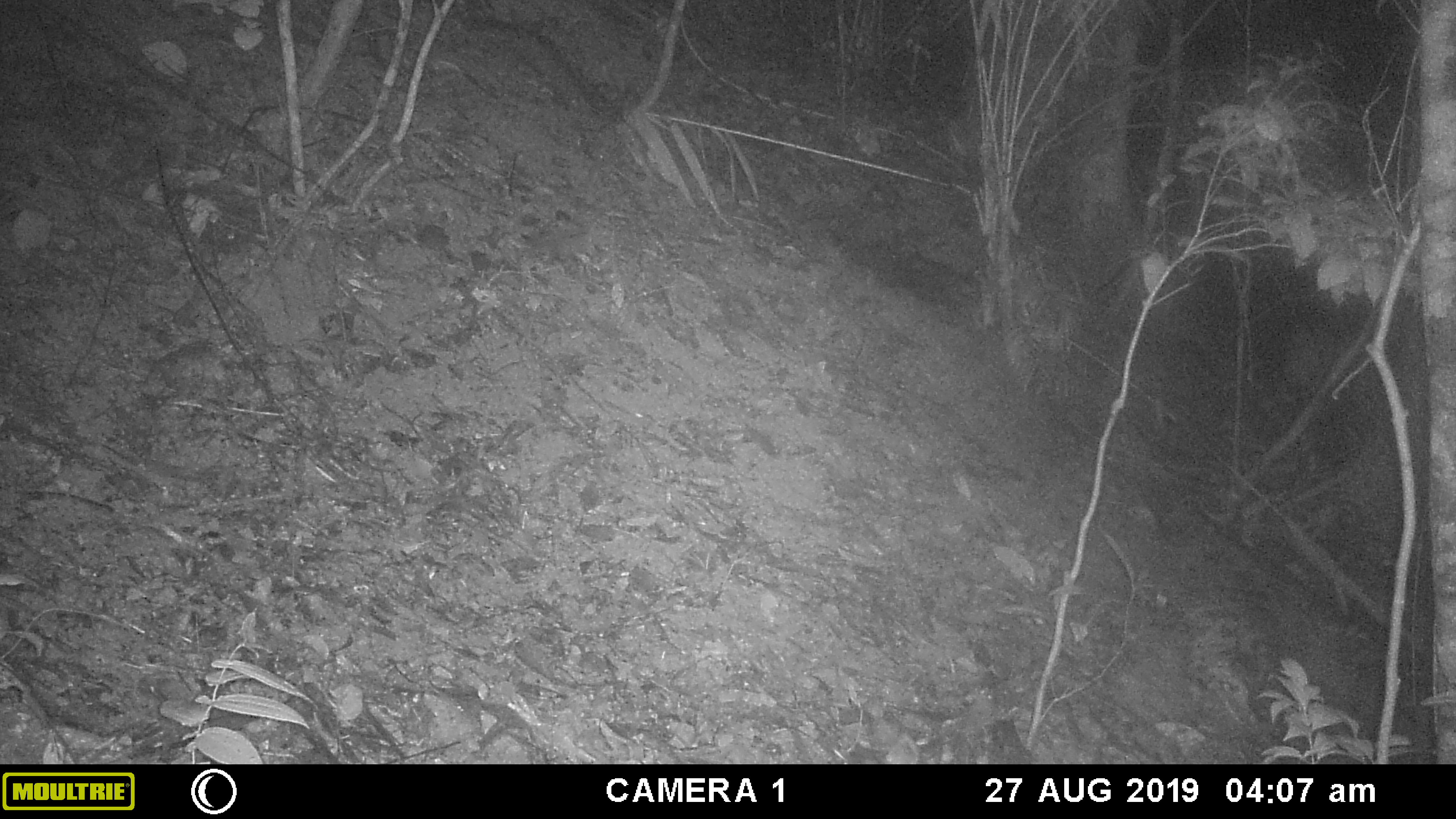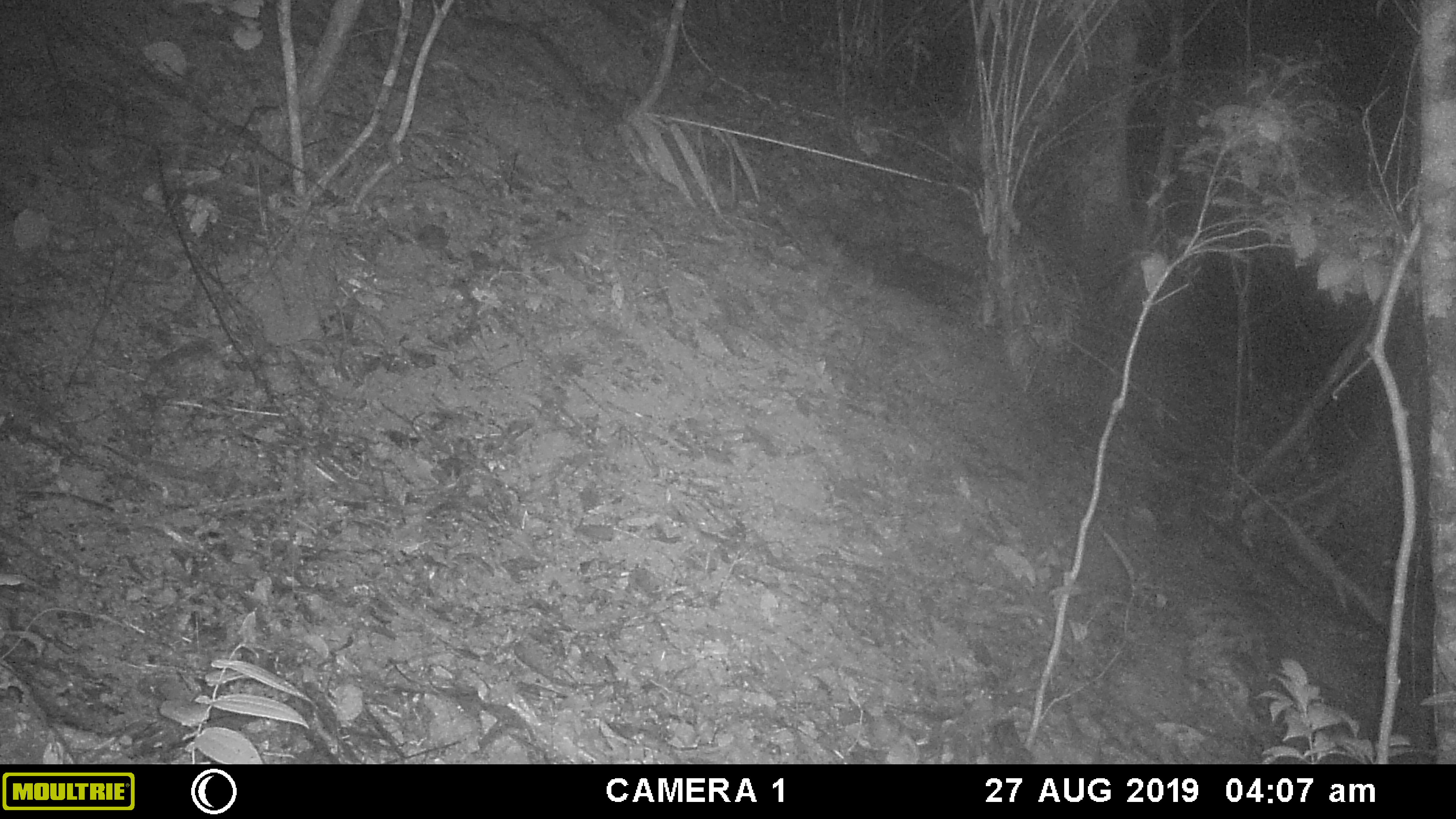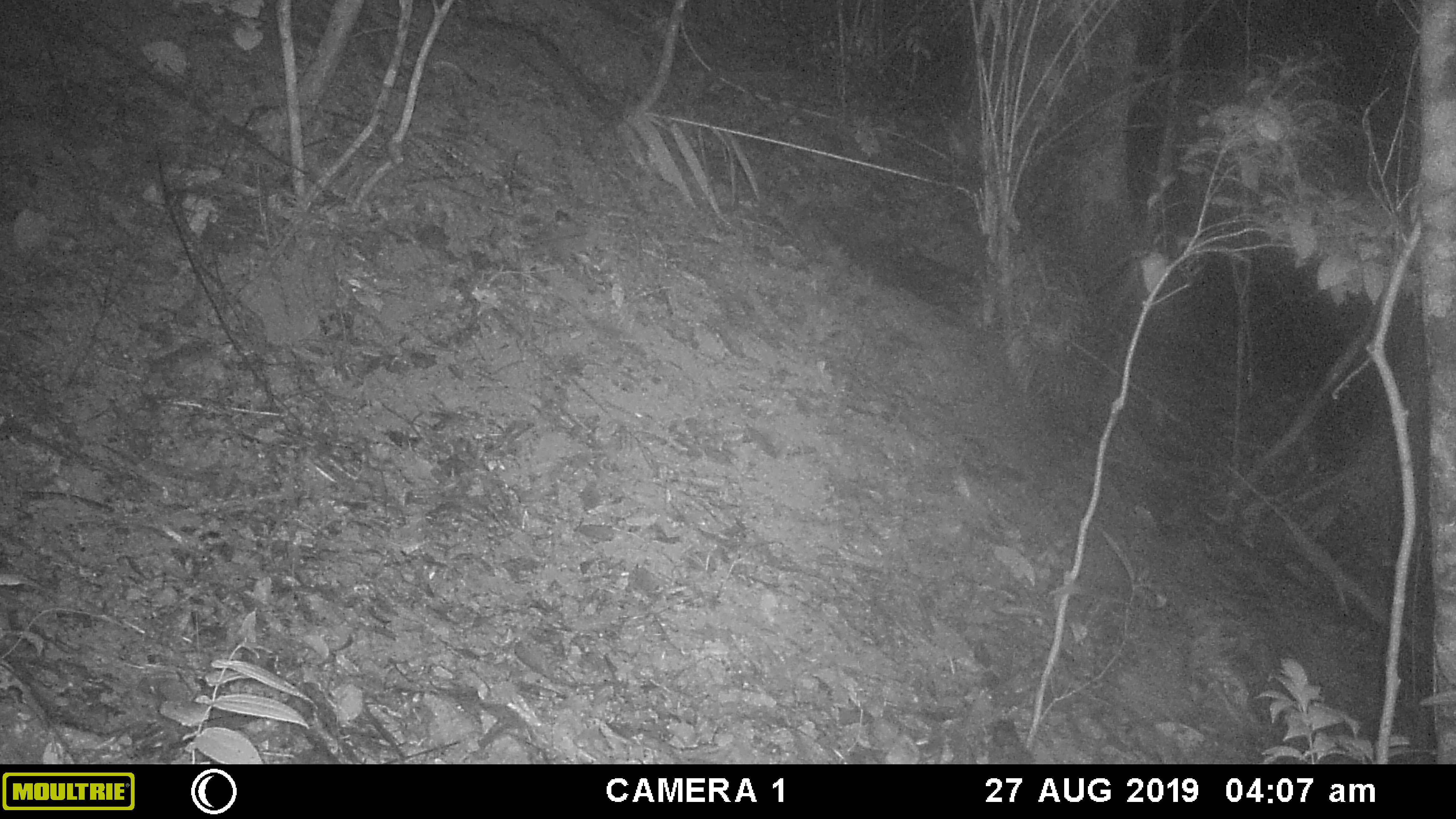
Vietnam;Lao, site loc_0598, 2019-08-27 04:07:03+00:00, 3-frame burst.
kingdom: Animalia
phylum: Chordata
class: Mammalia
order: Artiodactyla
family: Suidae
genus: Sus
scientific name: Sus scrofa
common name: eurasian wild pig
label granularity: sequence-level